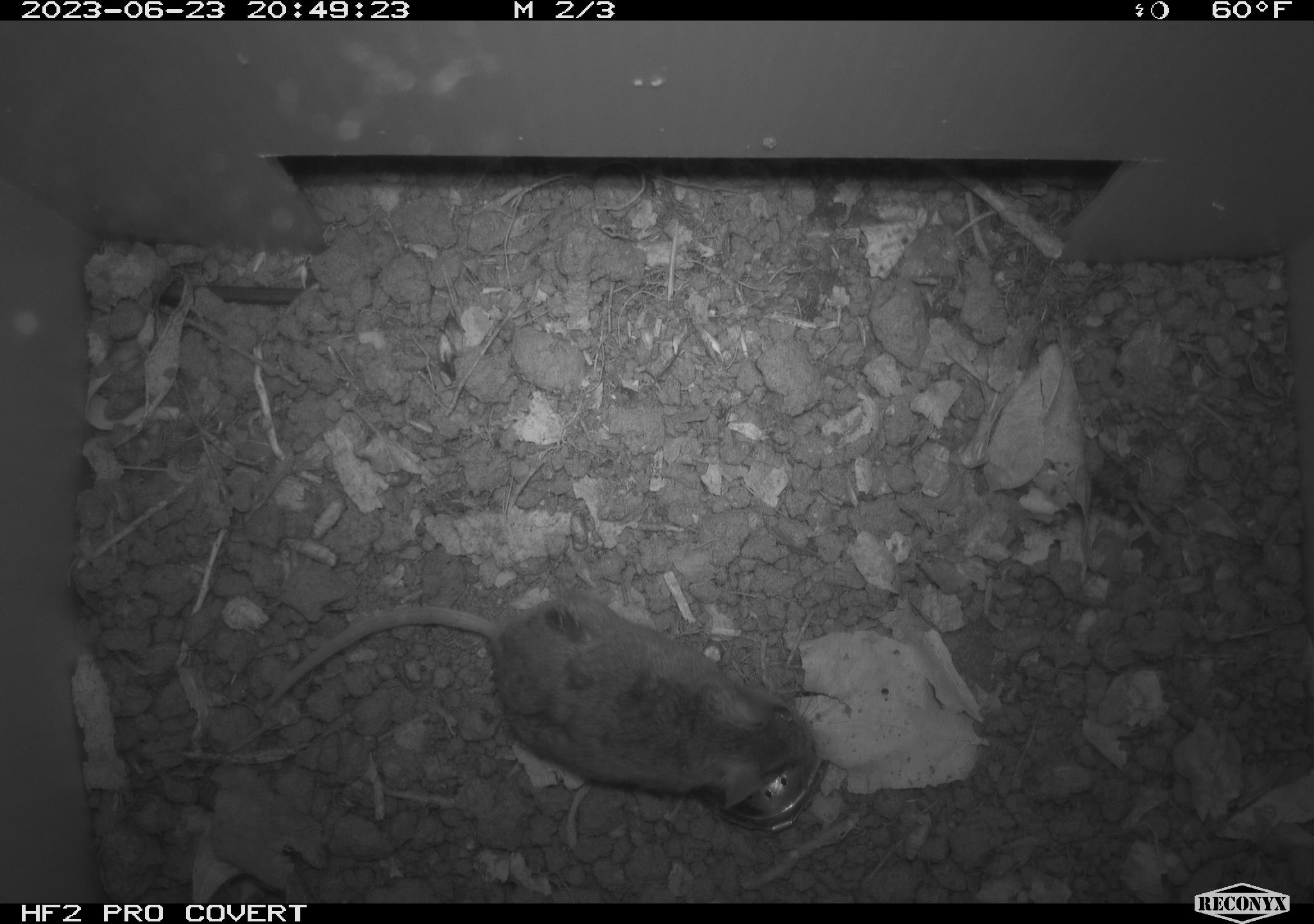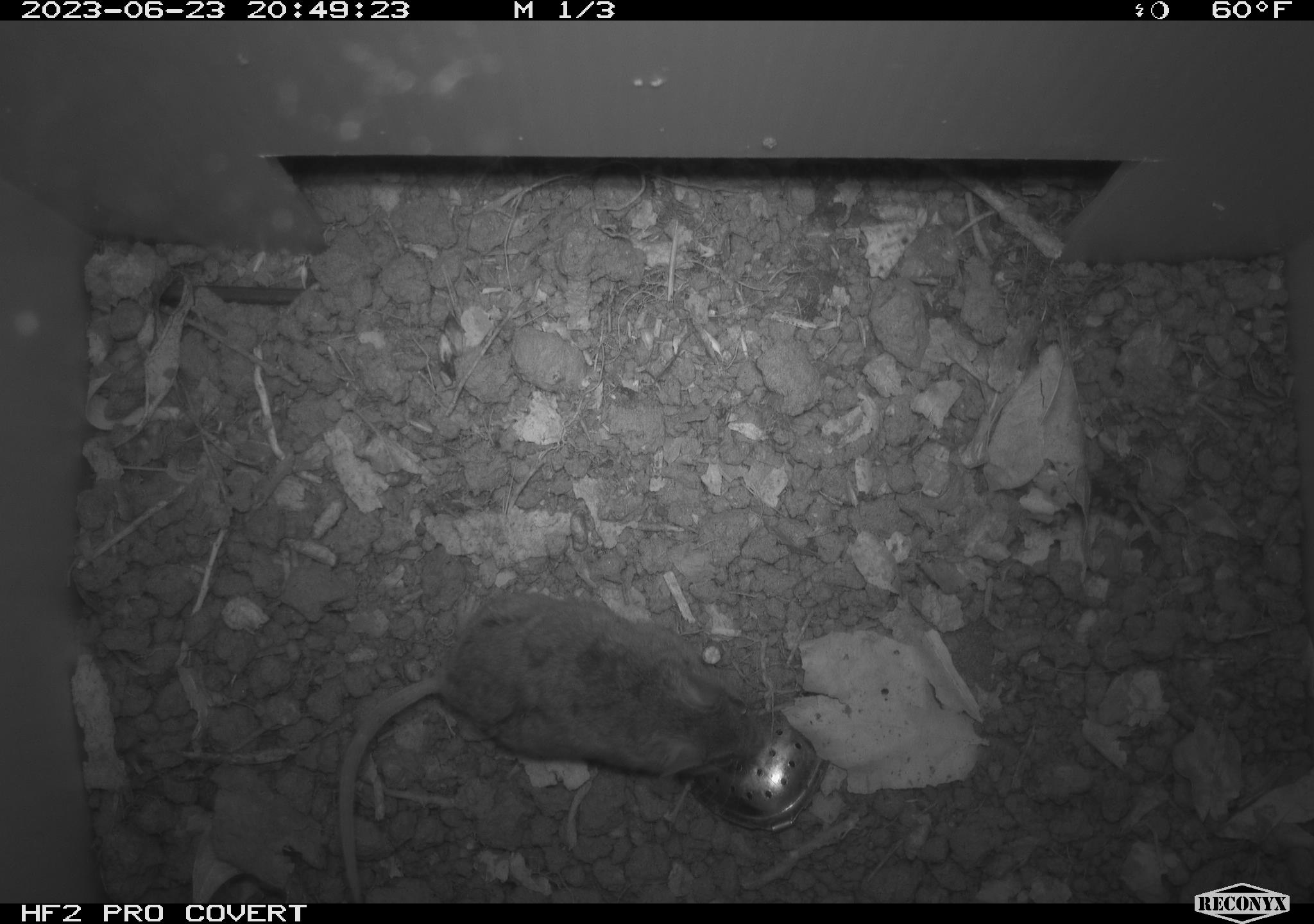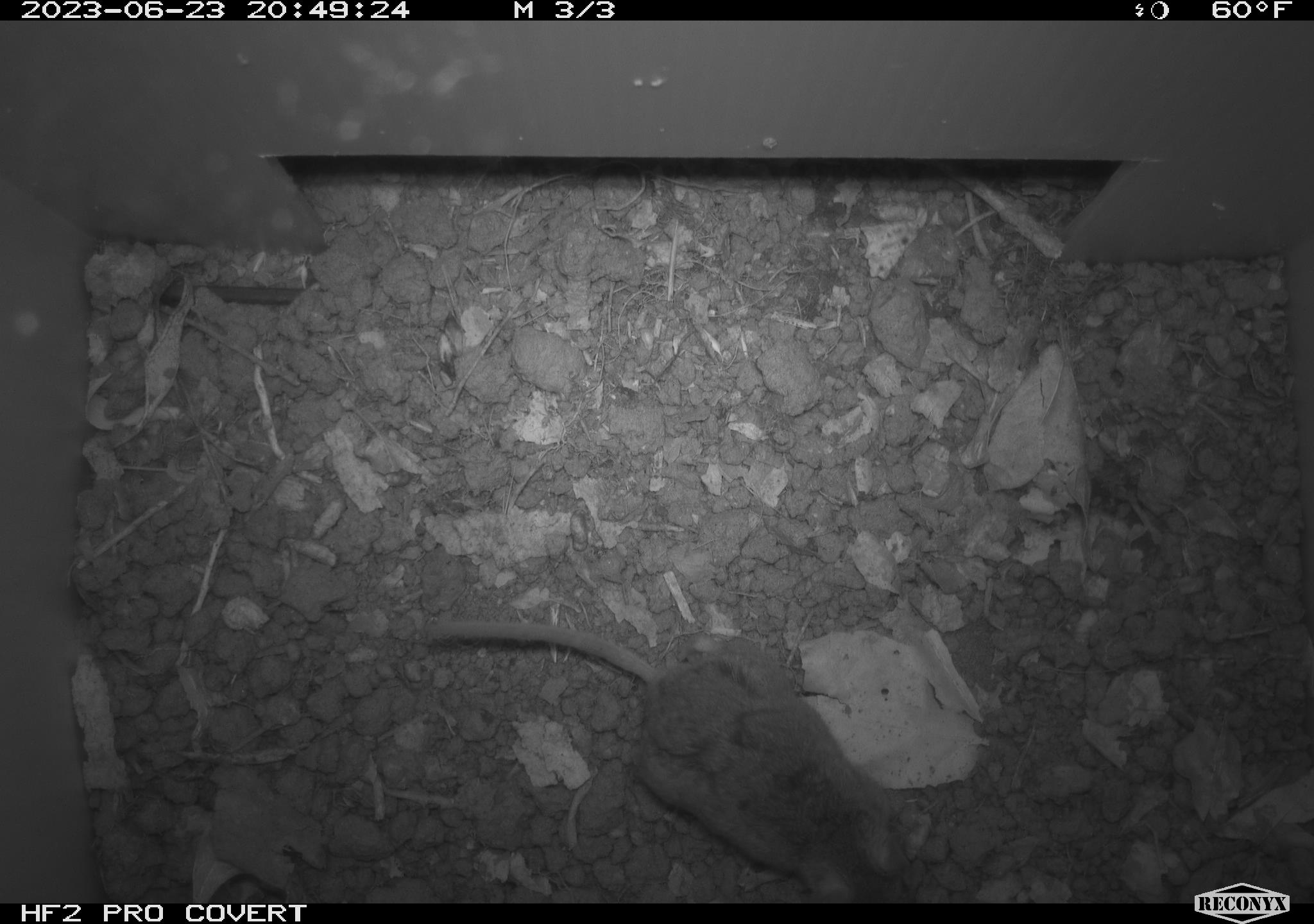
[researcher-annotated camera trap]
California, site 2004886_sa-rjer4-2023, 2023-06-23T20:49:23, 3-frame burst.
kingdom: Animalia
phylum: Chordata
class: Mammalia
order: Rodentia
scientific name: Rodentia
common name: mouse species